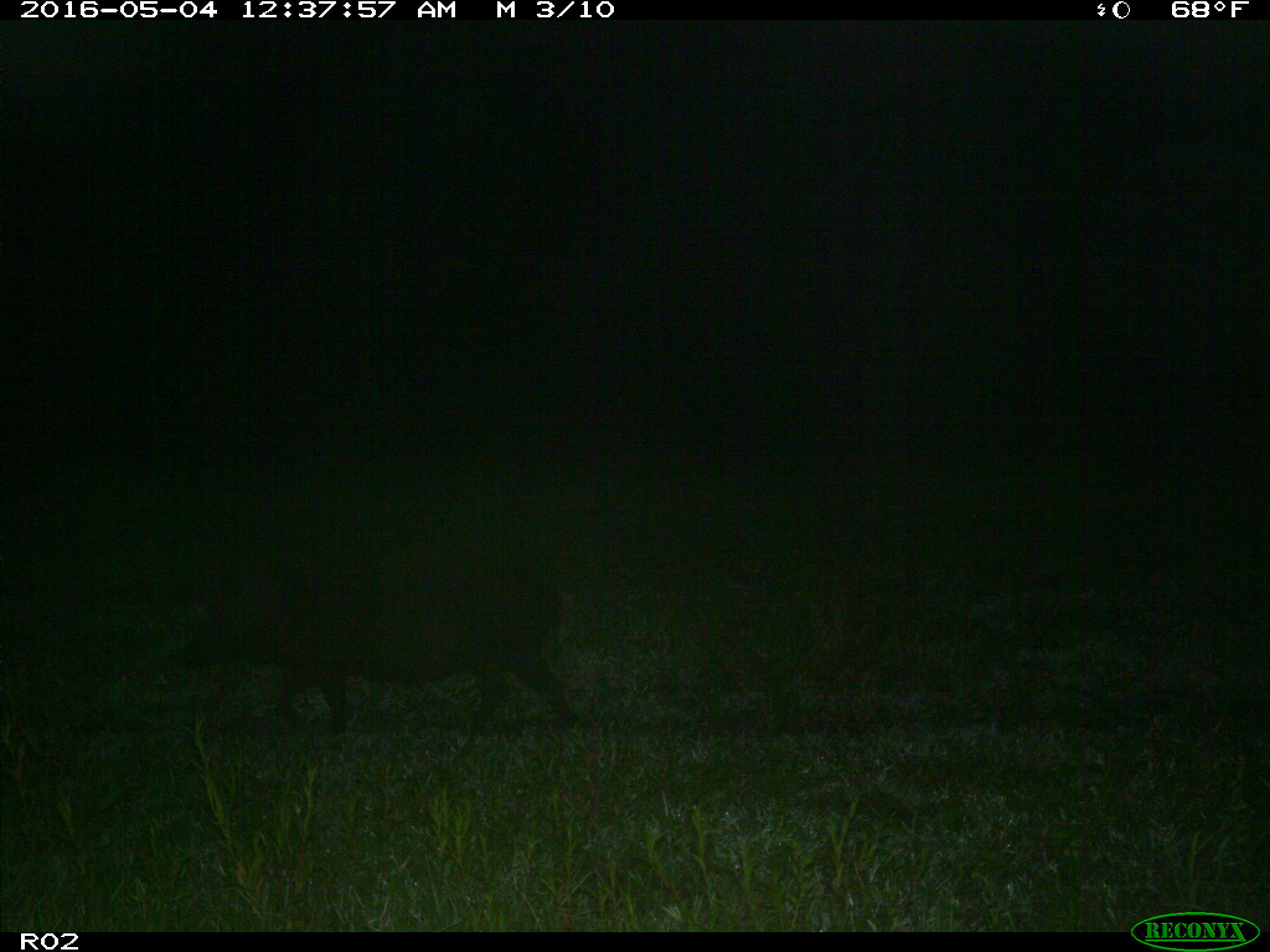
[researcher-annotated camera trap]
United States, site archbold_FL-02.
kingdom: Animalia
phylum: Chordata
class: Mammalia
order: Artiodactyla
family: Suidae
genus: Sus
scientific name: Sus scrofa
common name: wild boar